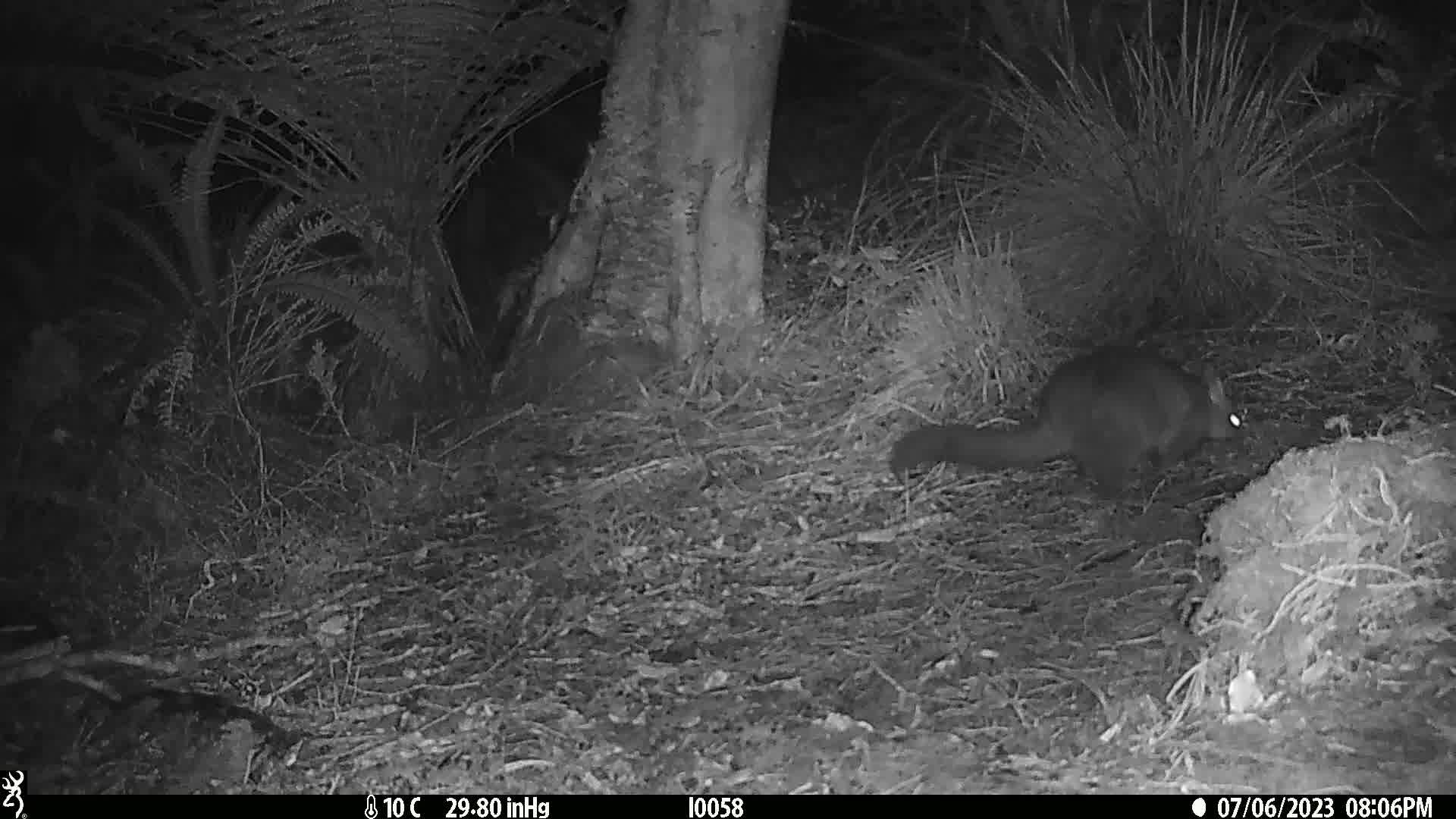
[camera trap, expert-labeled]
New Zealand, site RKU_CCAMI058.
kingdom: Animalia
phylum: Chordata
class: Mammalia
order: Diprotodontia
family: Phalangeridae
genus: Trichosurus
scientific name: Trichosurus vulpecula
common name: common brushtail possum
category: possum